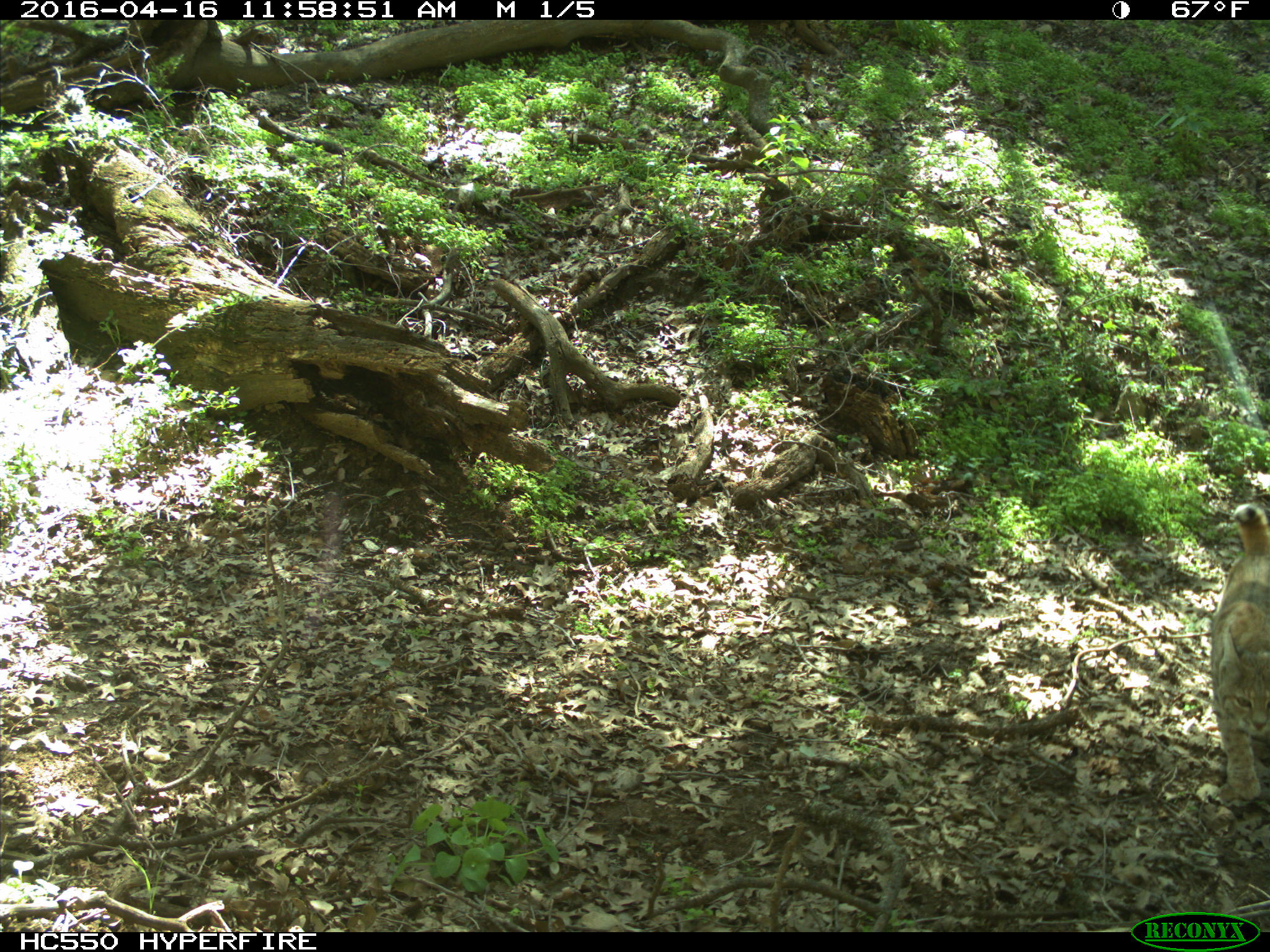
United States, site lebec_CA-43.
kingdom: Animalia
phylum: Chordata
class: Mammalia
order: Carnivora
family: Felidae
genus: Lynx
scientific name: Lynx rufus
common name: bobcat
Lynx rufus (bobcat).